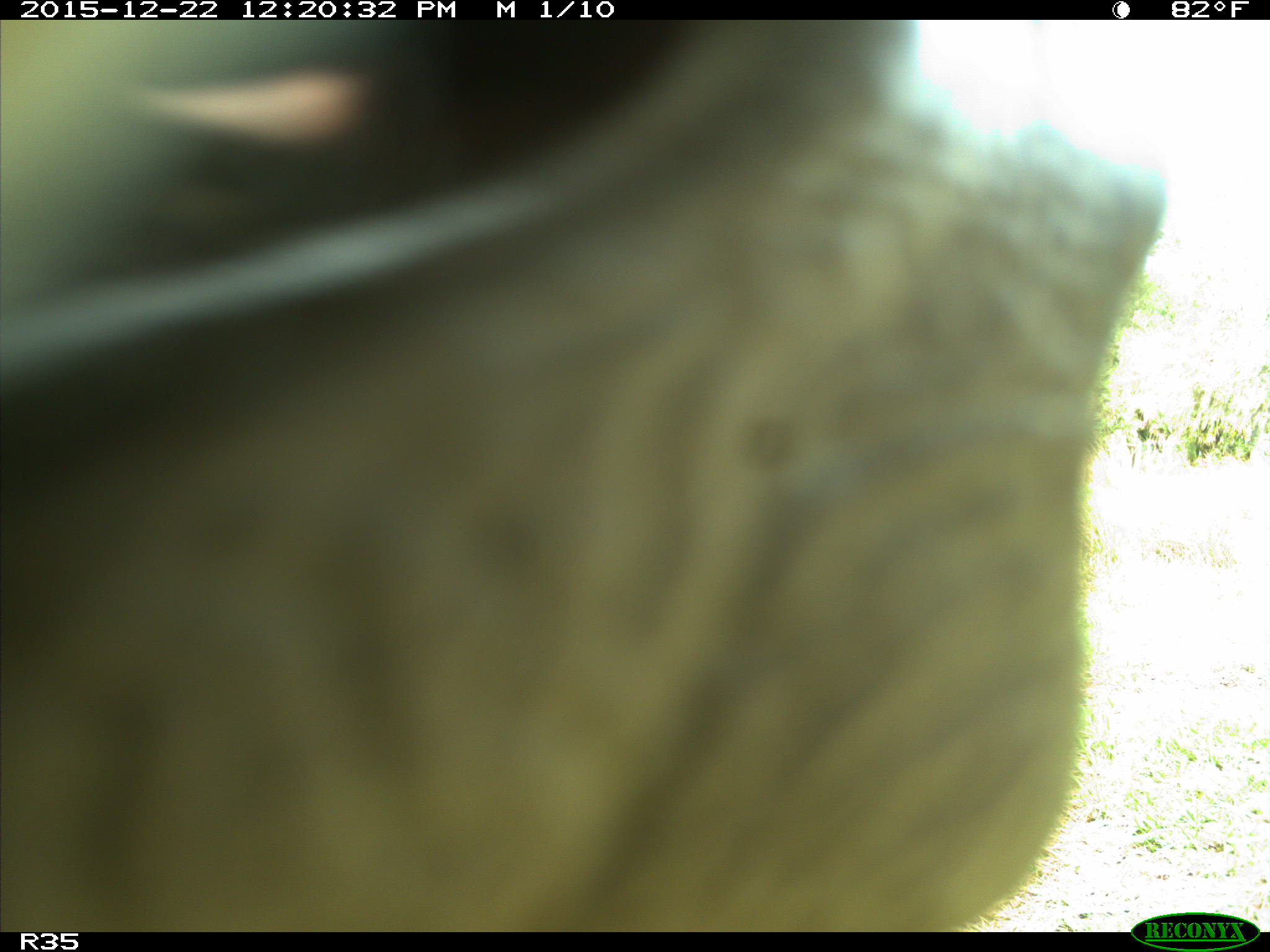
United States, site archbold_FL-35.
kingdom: Animalia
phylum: Chordata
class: Mammalia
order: Artiodactyla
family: Bovidae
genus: Bos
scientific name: Bos taurus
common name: domestic cow